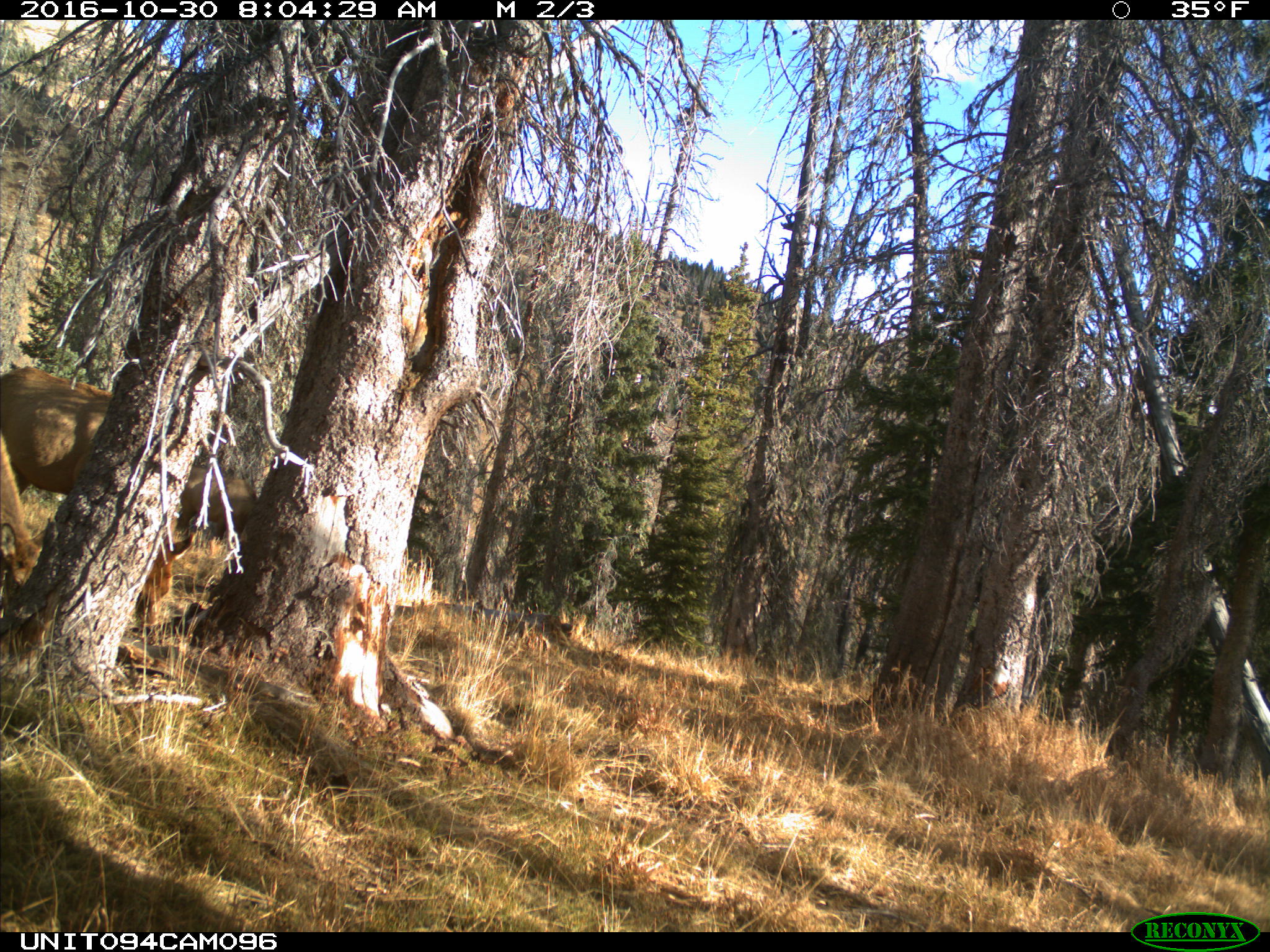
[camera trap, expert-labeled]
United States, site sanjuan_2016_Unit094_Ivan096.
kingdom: Animalia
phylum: Chordata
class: Mammalia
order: Artiodactyla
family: Cervidae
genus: Cervus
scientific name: Cervus elaphus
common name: red deer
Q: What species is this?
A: Cervus elaphus (red deer).